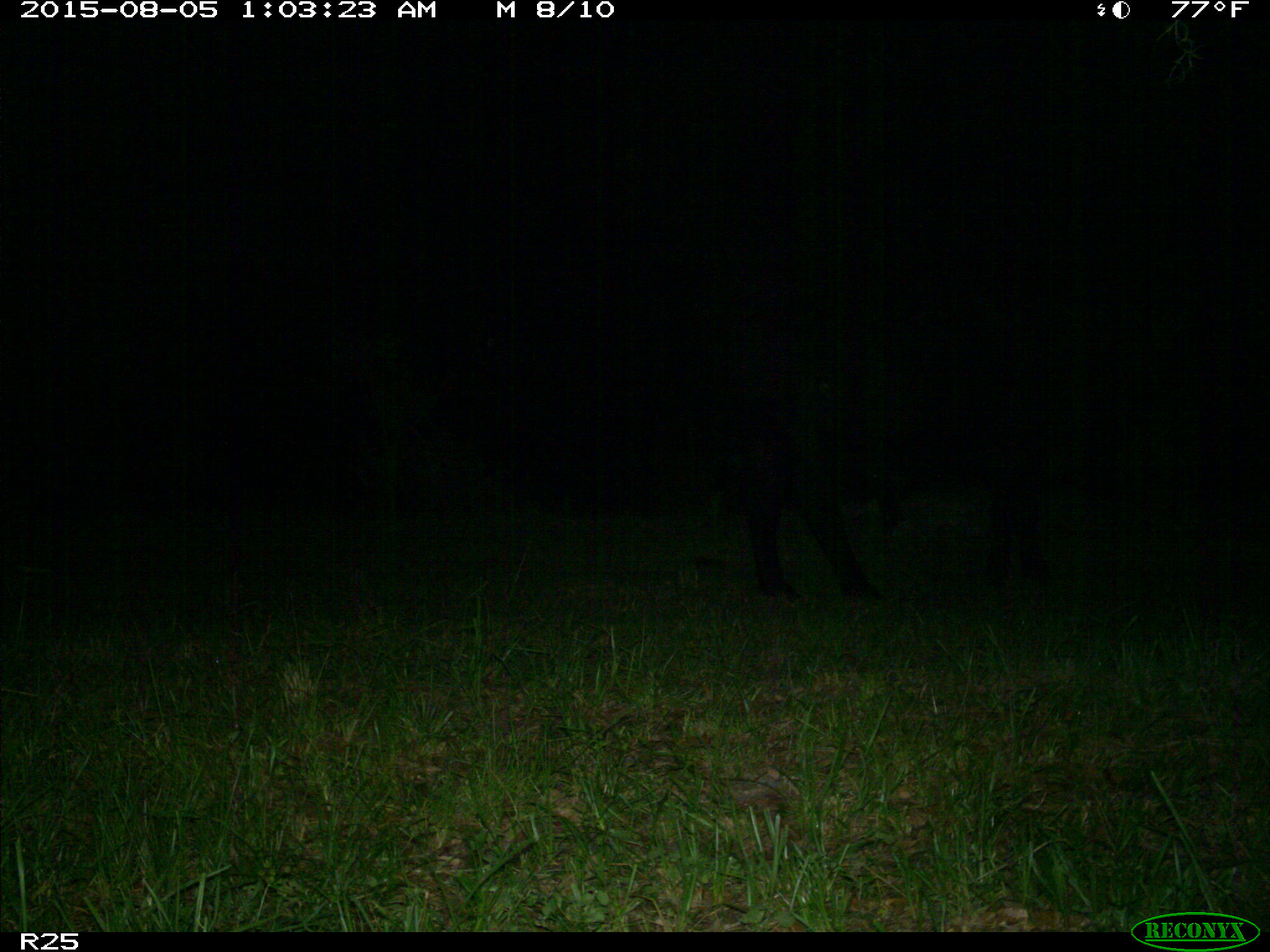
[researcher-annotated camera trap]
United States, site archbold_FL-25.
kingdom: Animalia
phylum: Chordata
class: Mammalia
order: Artiodactyla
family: Bovidae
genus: Bos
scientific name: Bos taurus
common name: domestic cow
Bos taurus (domestic cow).